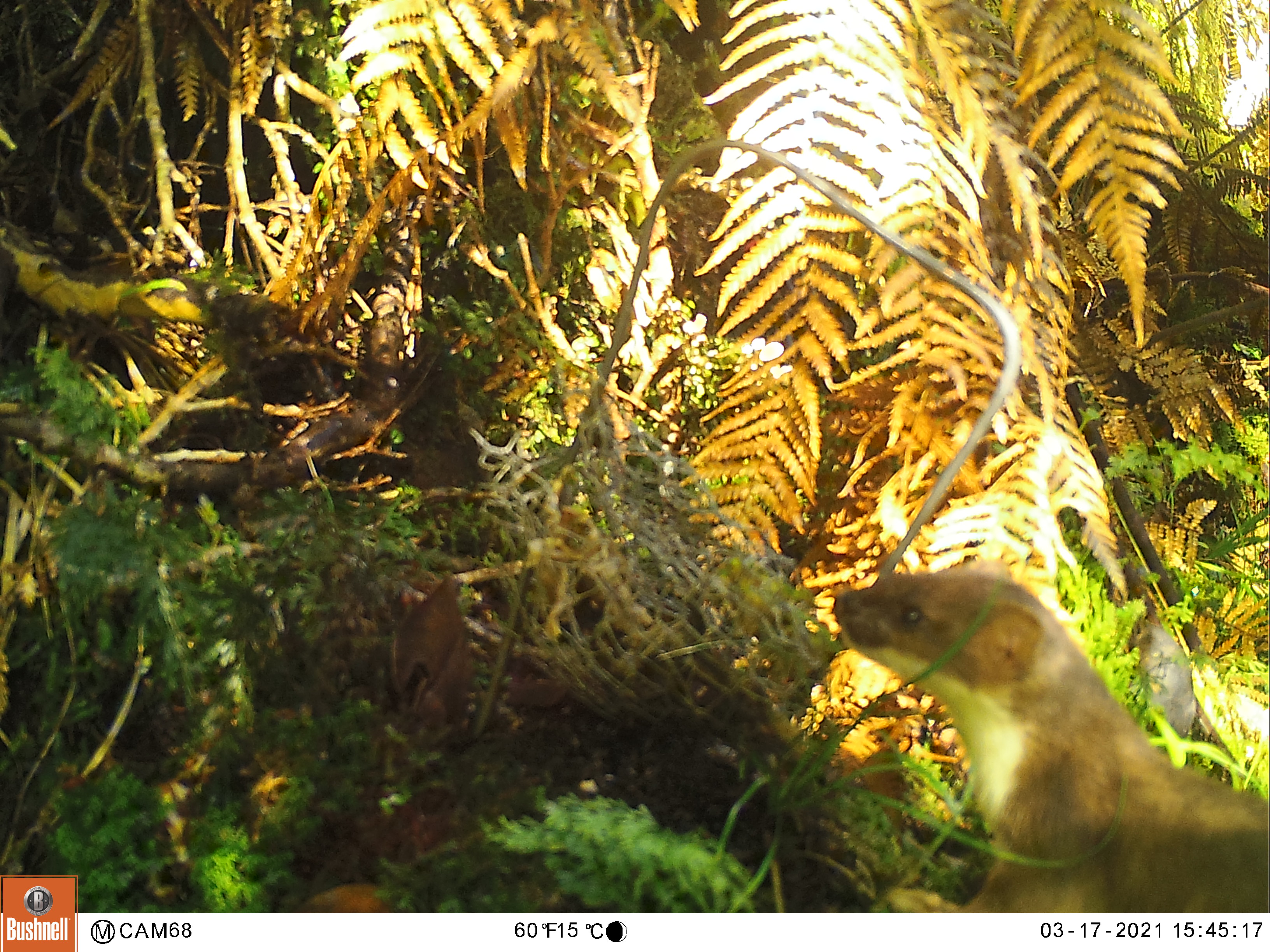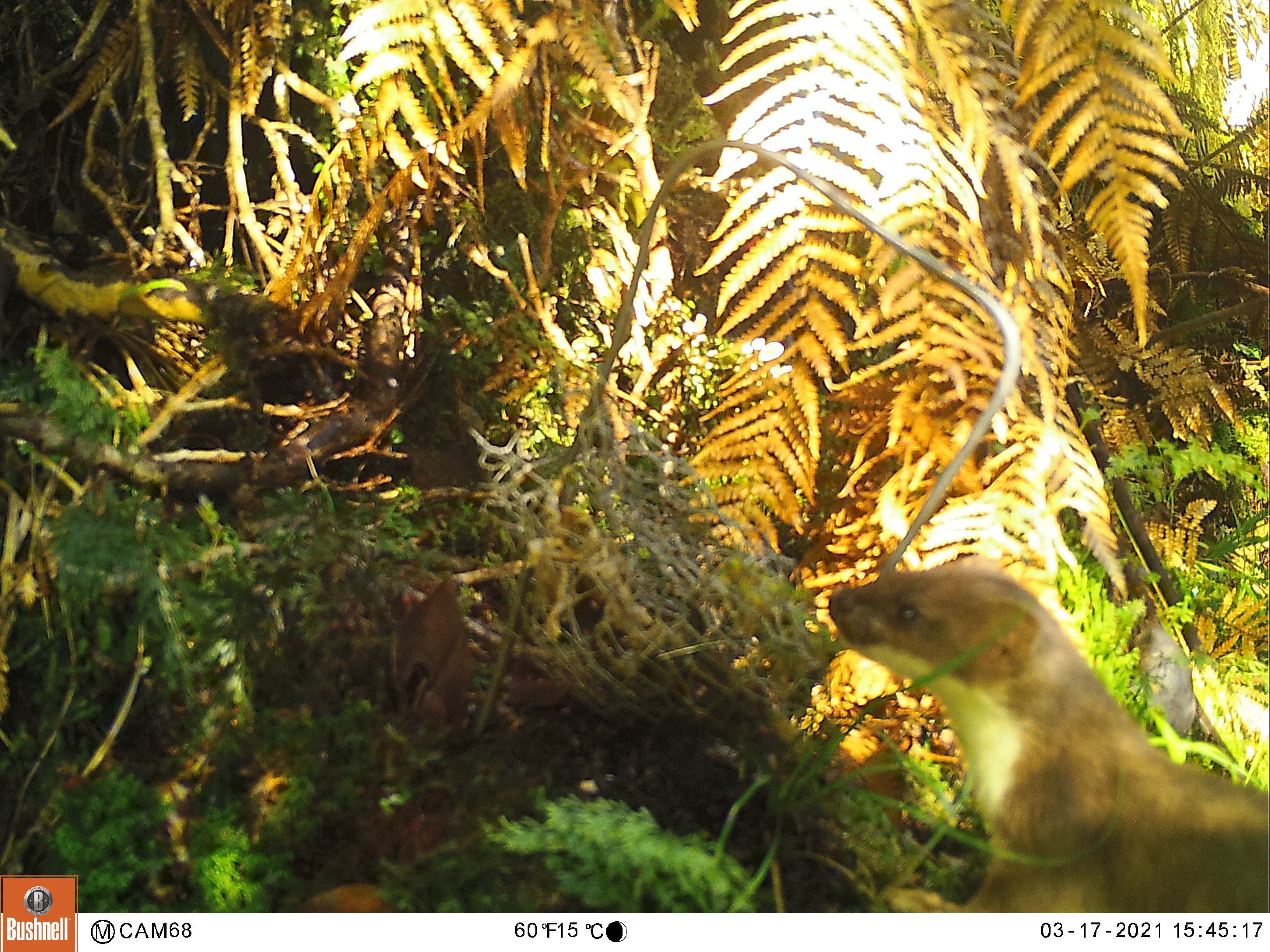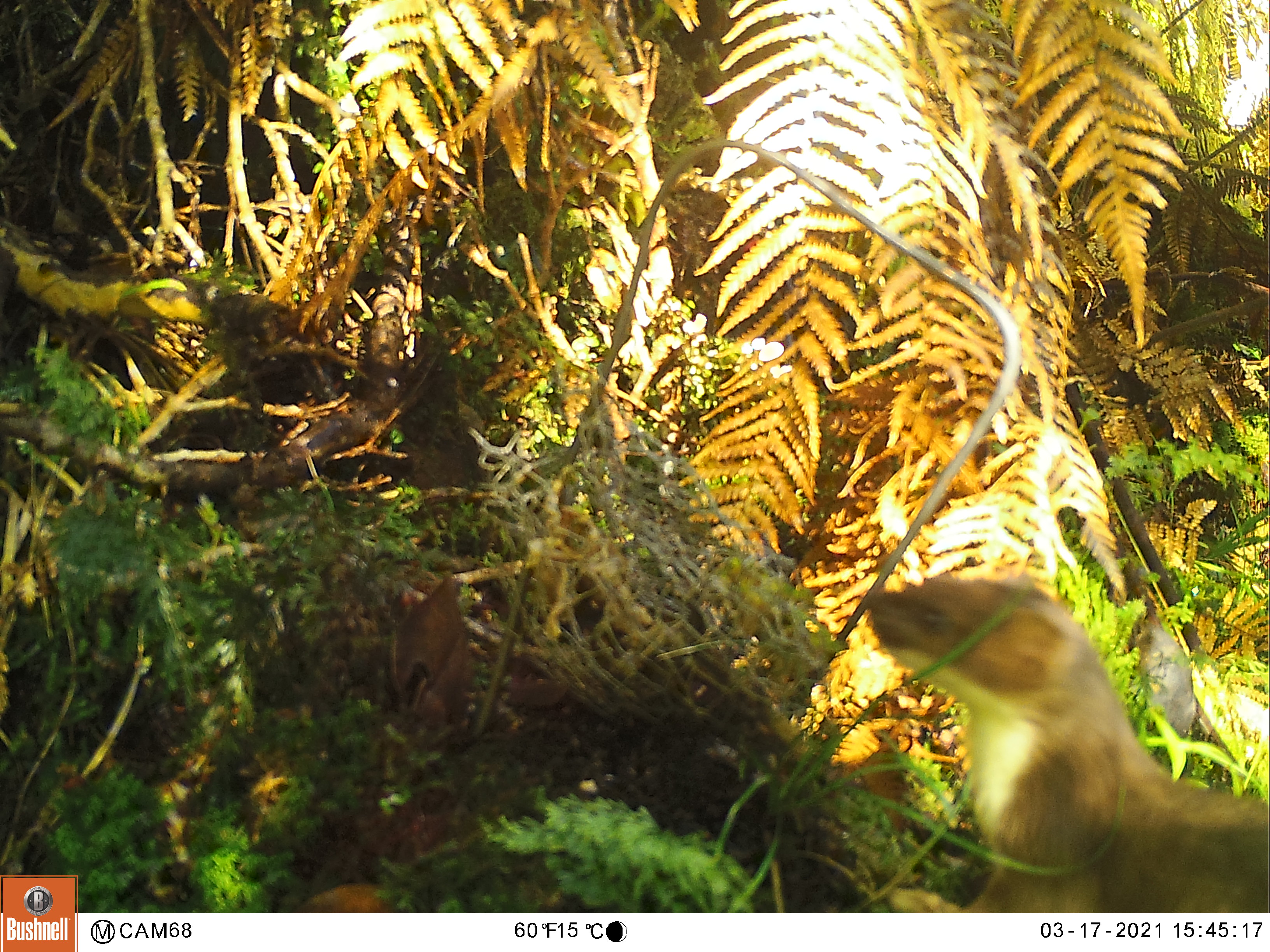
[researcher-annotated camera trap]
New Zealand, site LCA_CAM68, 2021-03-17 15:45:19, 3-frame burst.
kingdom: Animalia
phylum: Chordata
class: Mammalia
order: Carnivora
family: Mustelidae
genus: Mustela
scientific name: Mustela erminea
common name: stoat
Stoat (Mustela erminea).